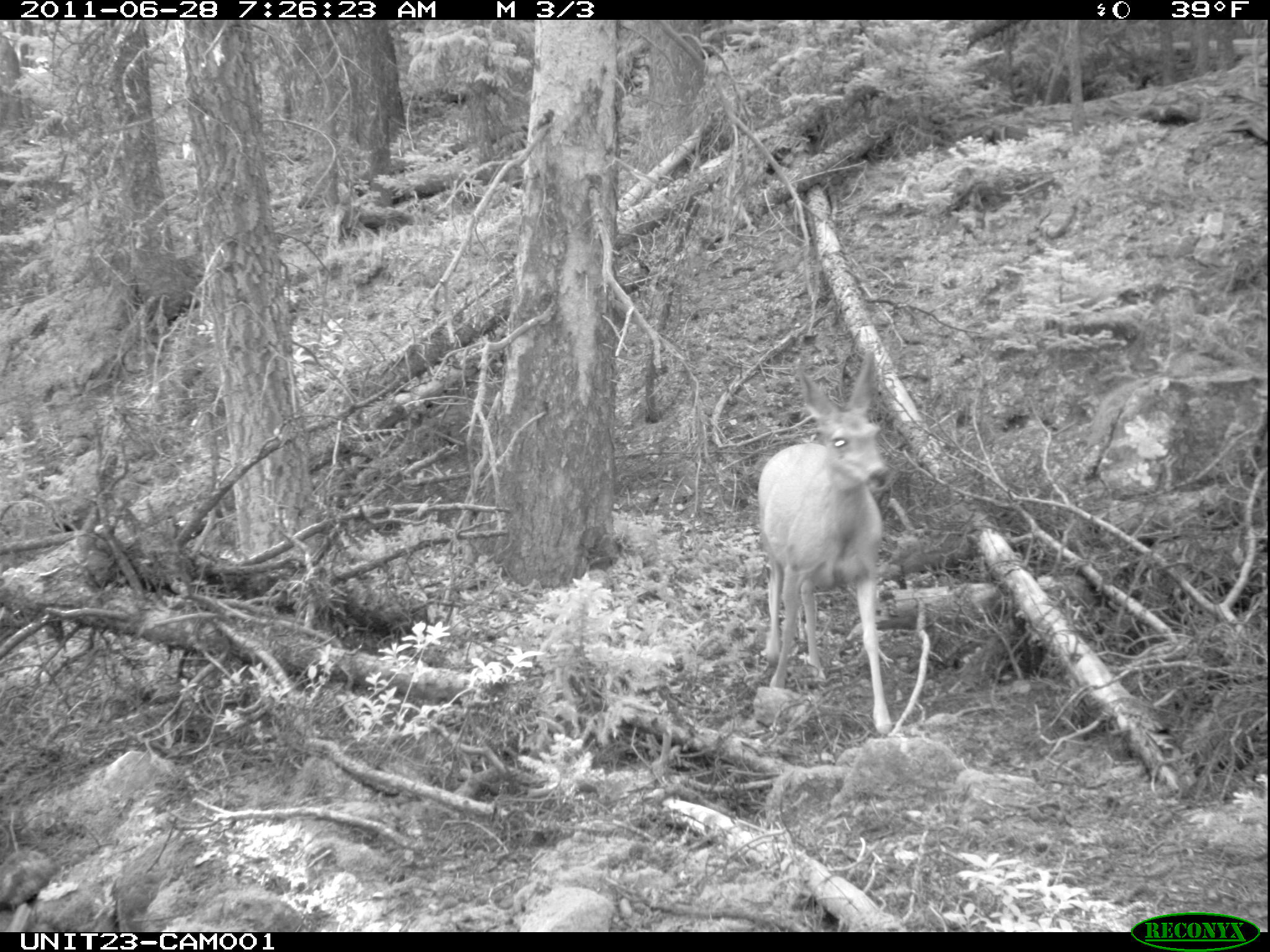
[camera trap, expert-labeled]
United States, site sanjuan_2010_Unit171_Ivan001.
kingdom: Animalia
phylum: Chordata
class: Mammalia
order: Artiodactyla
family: Cervidae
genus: Odocoileus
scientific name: Odocoileus hemionus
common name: mule deer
Odocoileus hemionus (mule deer).